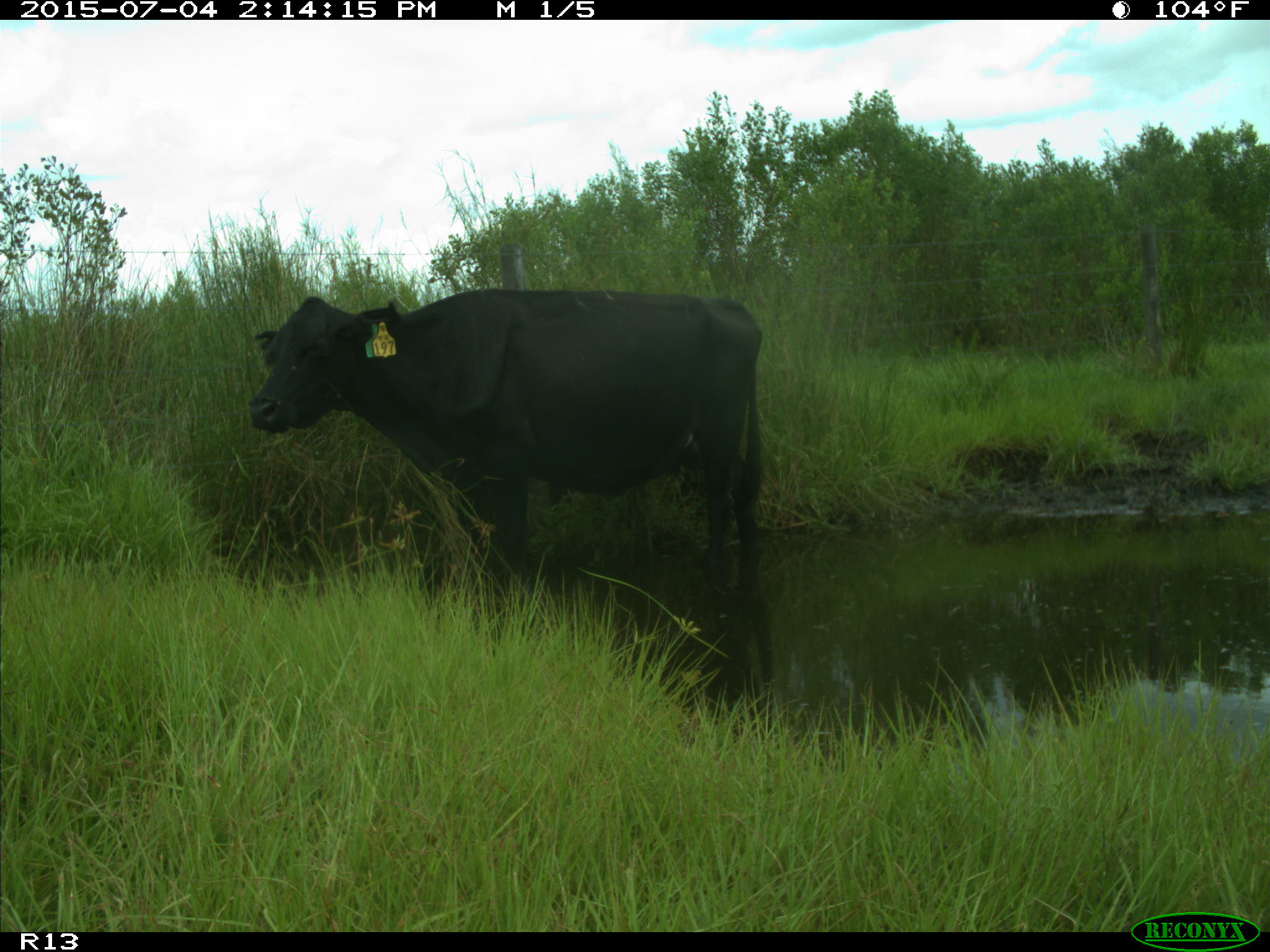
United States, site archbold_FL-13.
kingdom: Animalia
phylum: Chordata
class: Mammalia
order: Artiodactyla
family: Bovidae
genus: Bos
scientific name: Bos taurus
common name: domestic cow